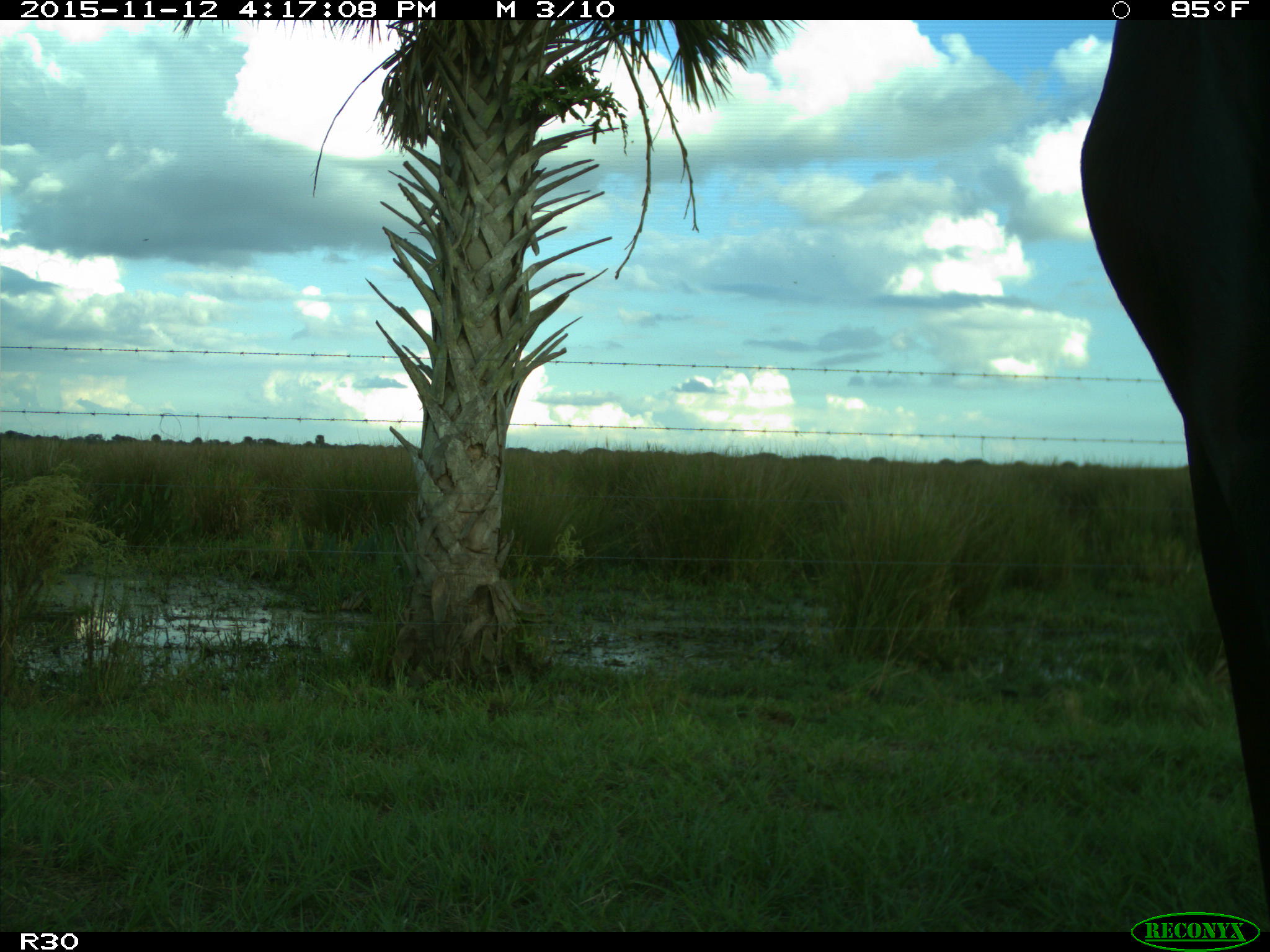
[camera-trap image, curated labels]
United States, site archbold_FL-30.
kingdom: Animalia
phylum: Chordata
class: Mammalia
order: Artiodactyla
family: Bovidae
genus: Bos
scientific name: Bos taurus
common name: domestic cow